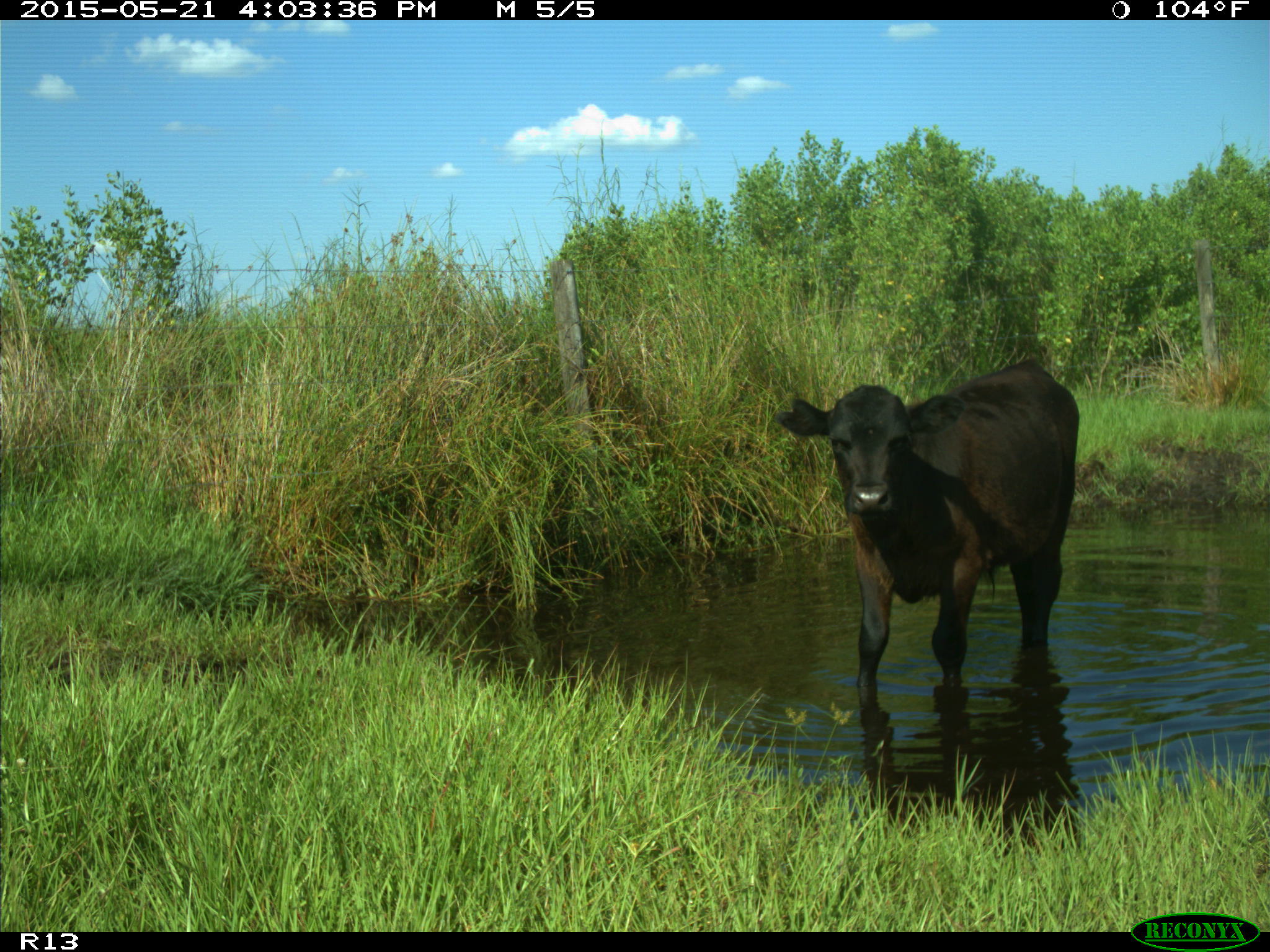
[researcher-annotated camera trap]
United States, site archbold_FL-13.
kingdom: Animalia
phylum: Chordata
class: Mammalia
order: Artiodactyla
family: Bovidae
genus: Bos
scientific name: Bos taurus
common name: domestic cow